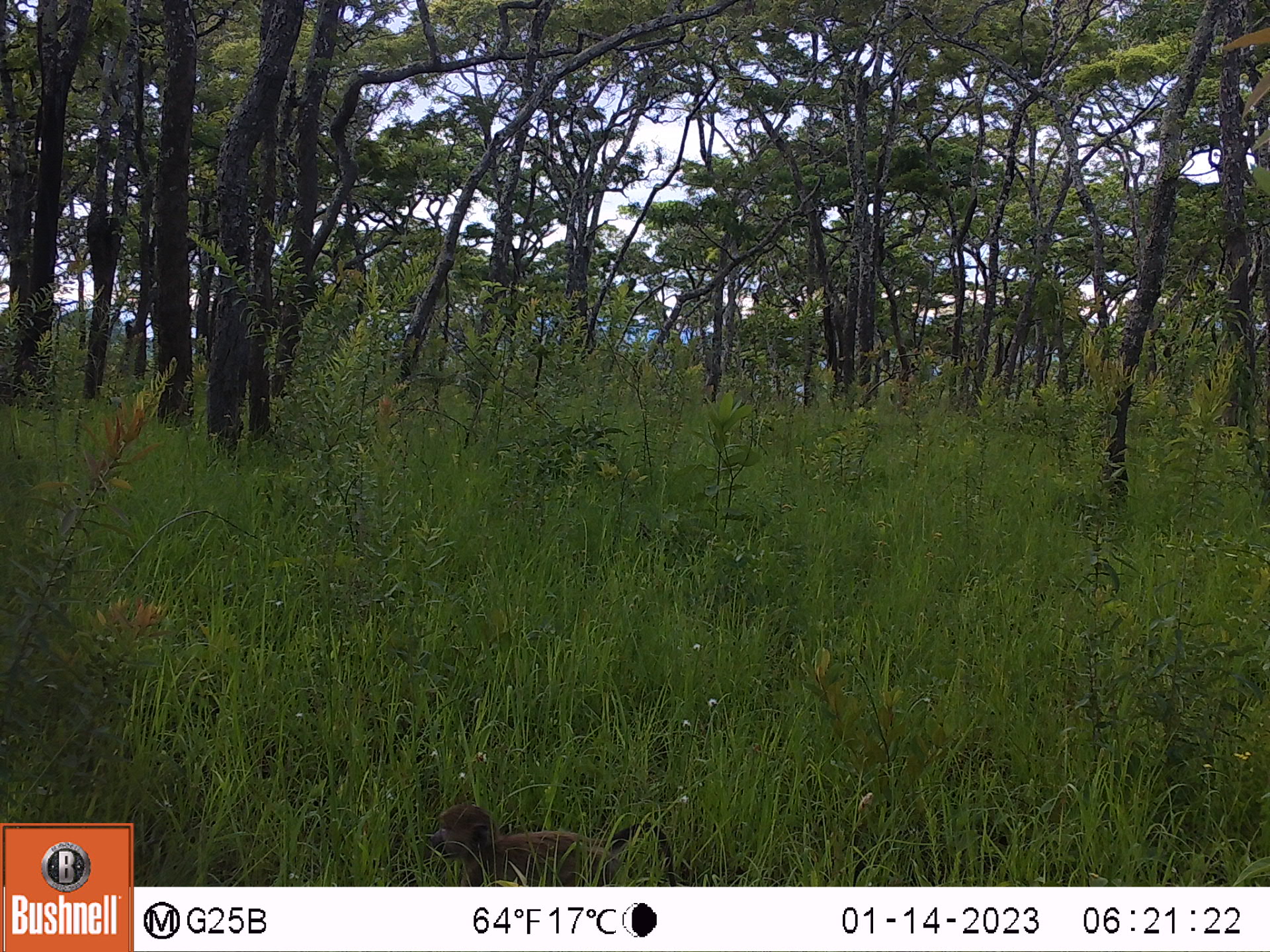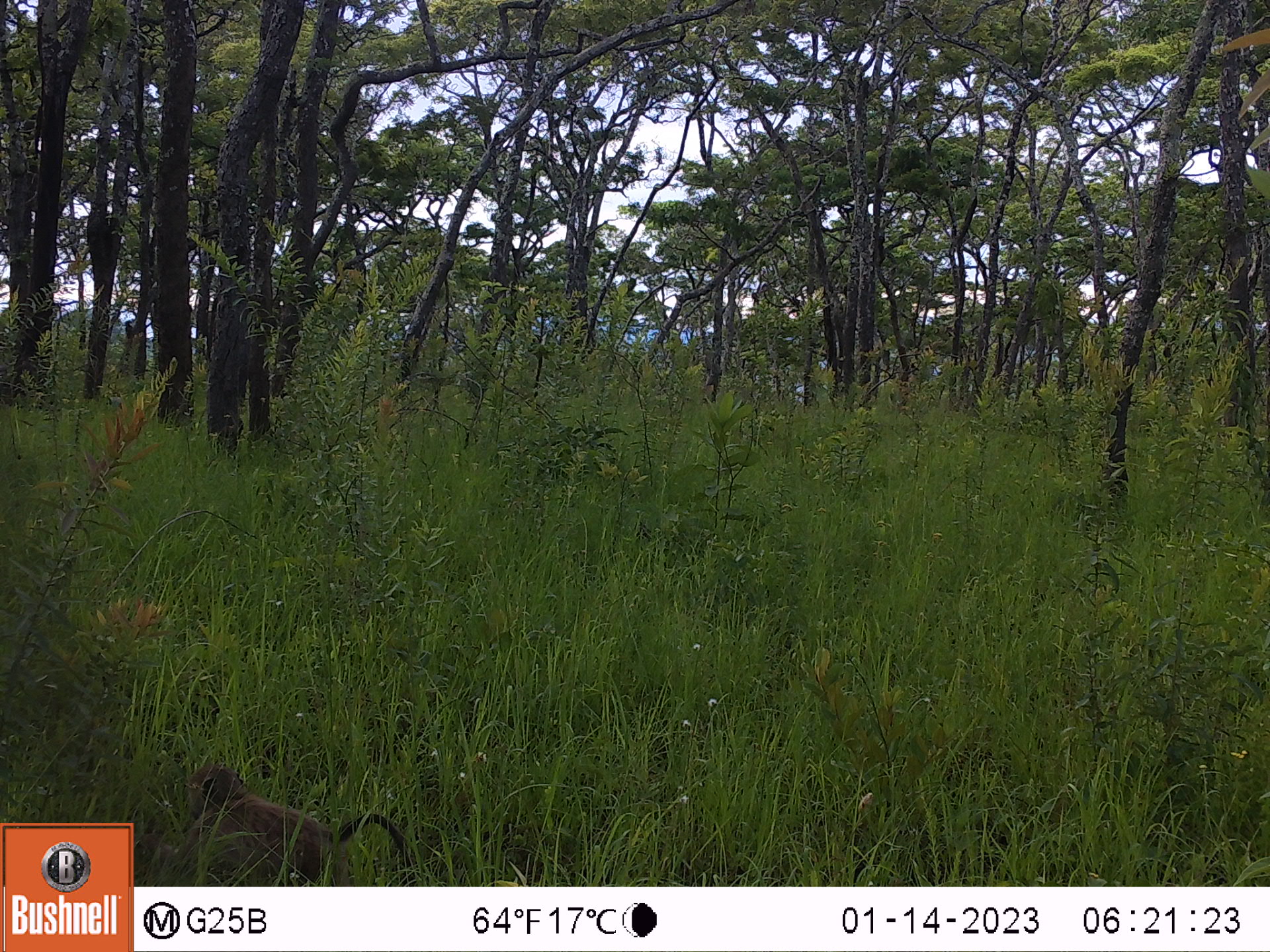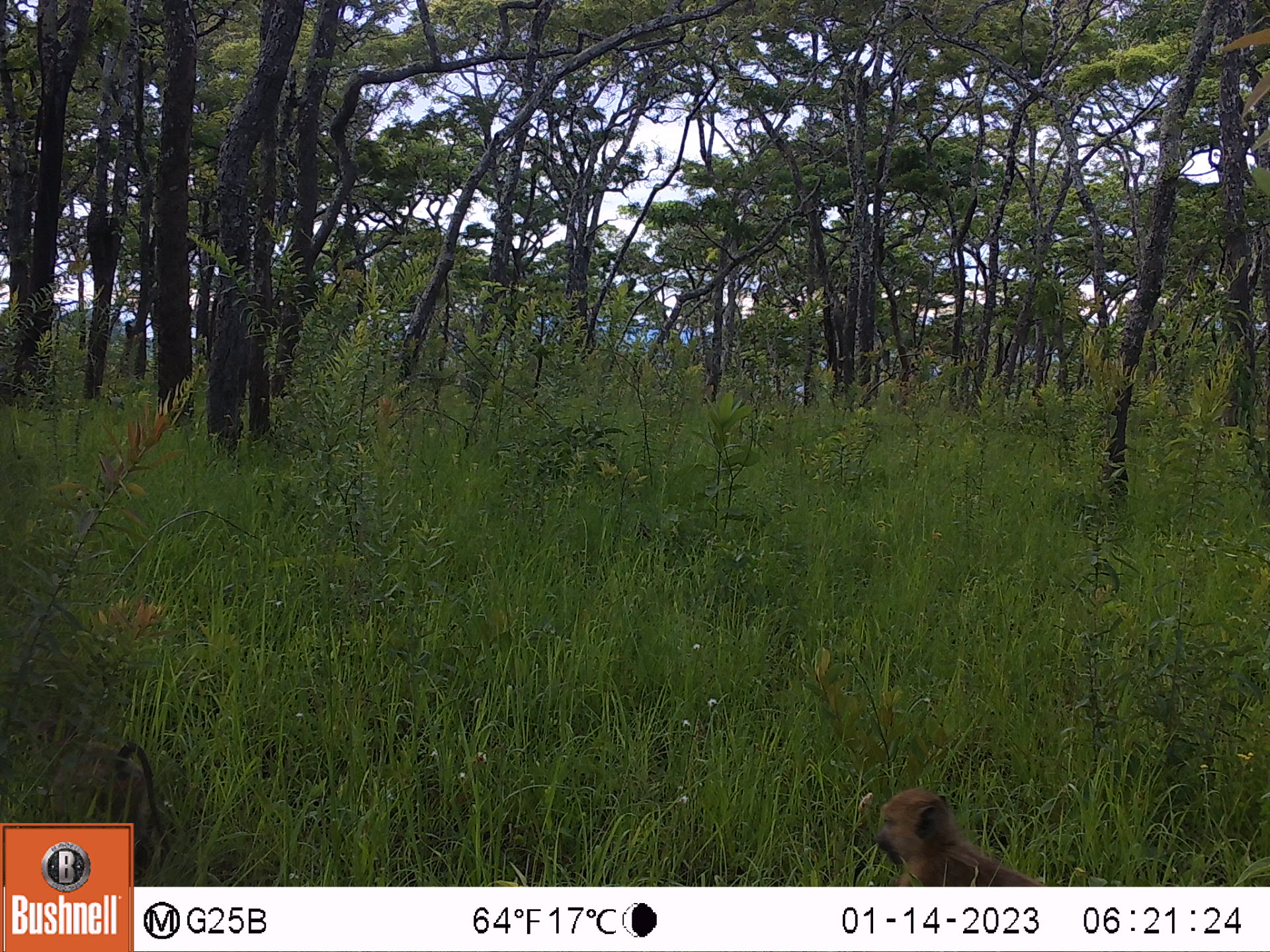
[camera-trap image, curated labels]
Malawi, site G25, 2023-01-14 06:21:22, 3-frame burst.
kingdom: Animalia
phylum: Chordata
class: Mammalia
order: Primates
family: Cercopithecidae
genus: Papio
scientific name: Papio cynocephalus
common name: yellow baboon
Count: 1.